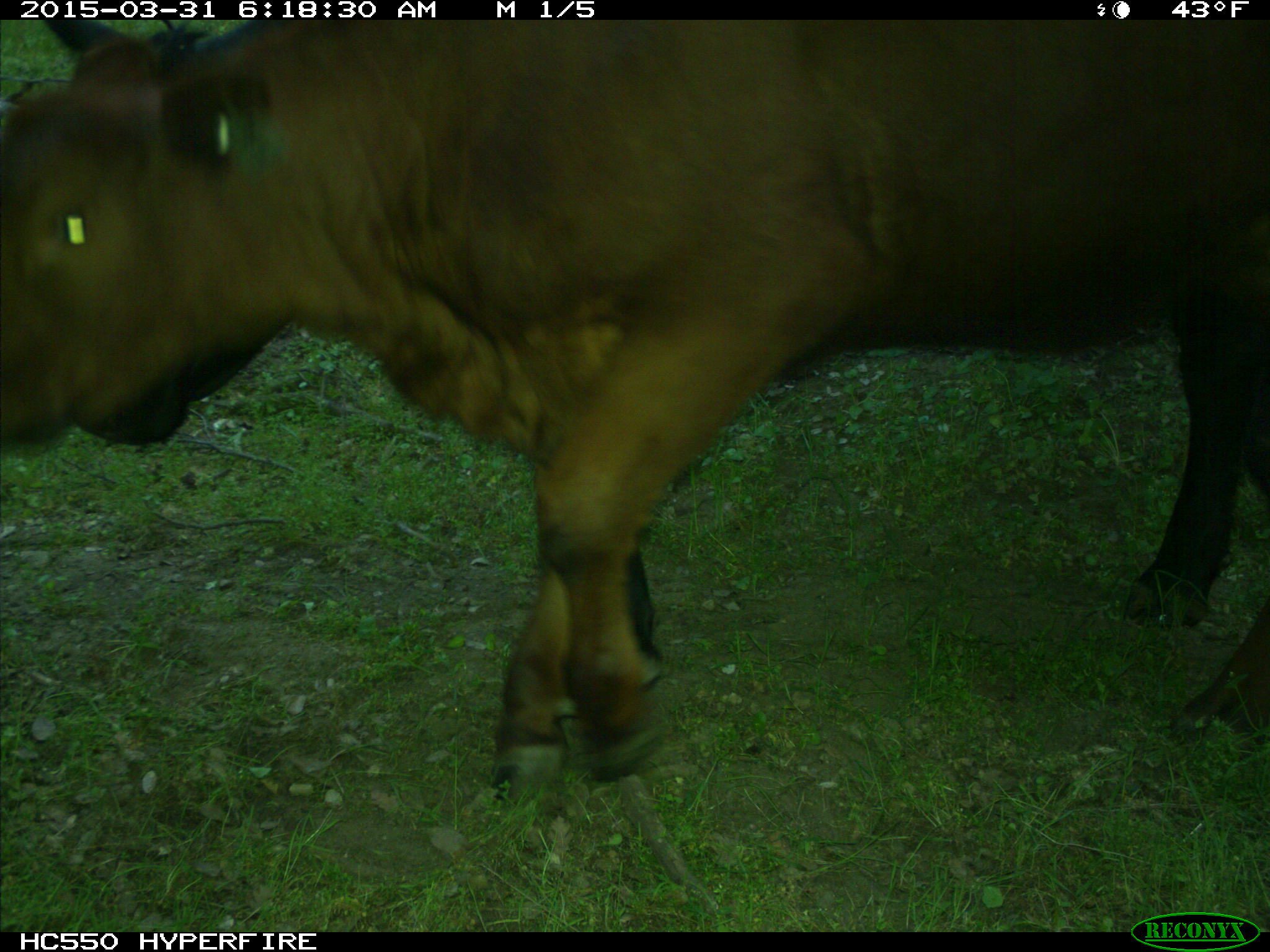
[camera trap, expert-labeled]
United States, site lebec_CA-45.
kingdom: Animalia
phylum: Chordata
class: Mammalia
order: Artiodactyla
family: Bovidae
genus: Bos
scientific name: Bos taurus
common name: domestic cow